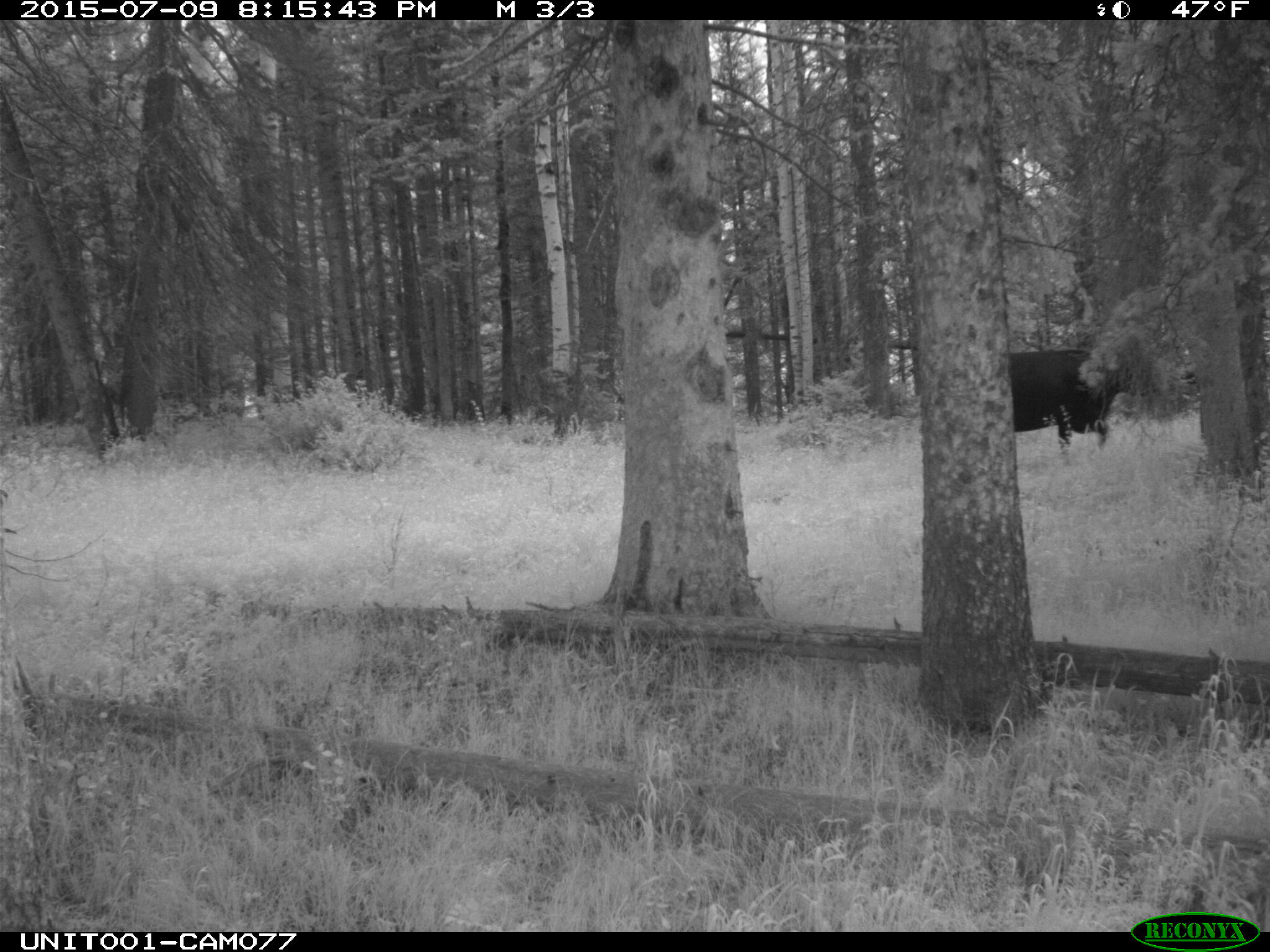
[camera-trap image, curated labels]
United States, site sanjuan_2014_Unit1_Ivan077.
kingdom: Animalia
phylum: Chordata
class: Mammalia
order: Artiodactyla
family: Bovidae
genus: Bos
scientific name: Bos taurus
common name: domestic cow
Bos taurus (domestic cow).